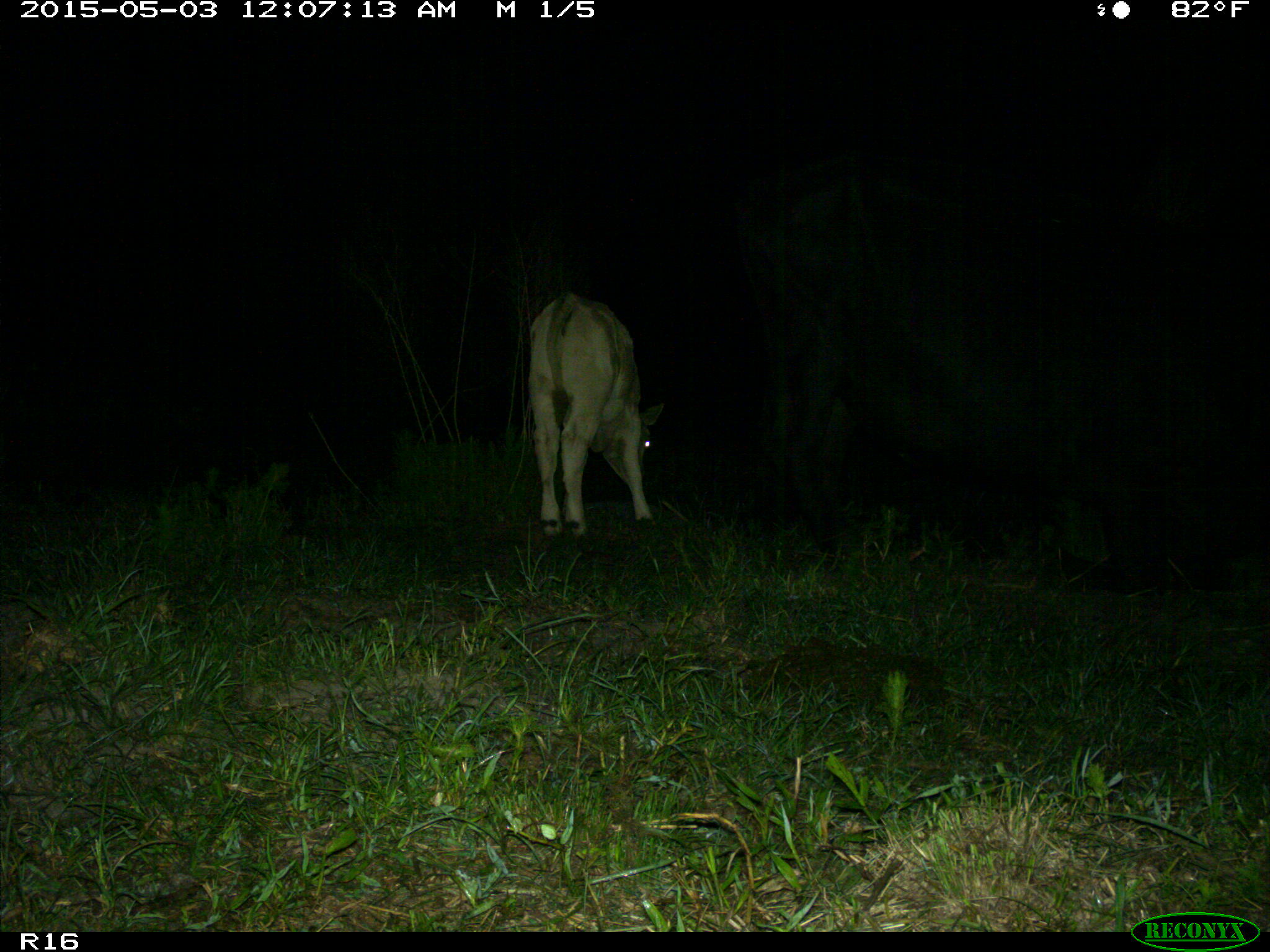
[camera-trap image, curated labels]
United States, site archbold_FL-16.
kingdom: Animalia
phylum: Chordata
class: Mammalia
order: Artiodactyla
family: Bovidae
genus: Bos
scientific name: Bos taurus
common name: domestic cow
Bos taurus (domestic cow).